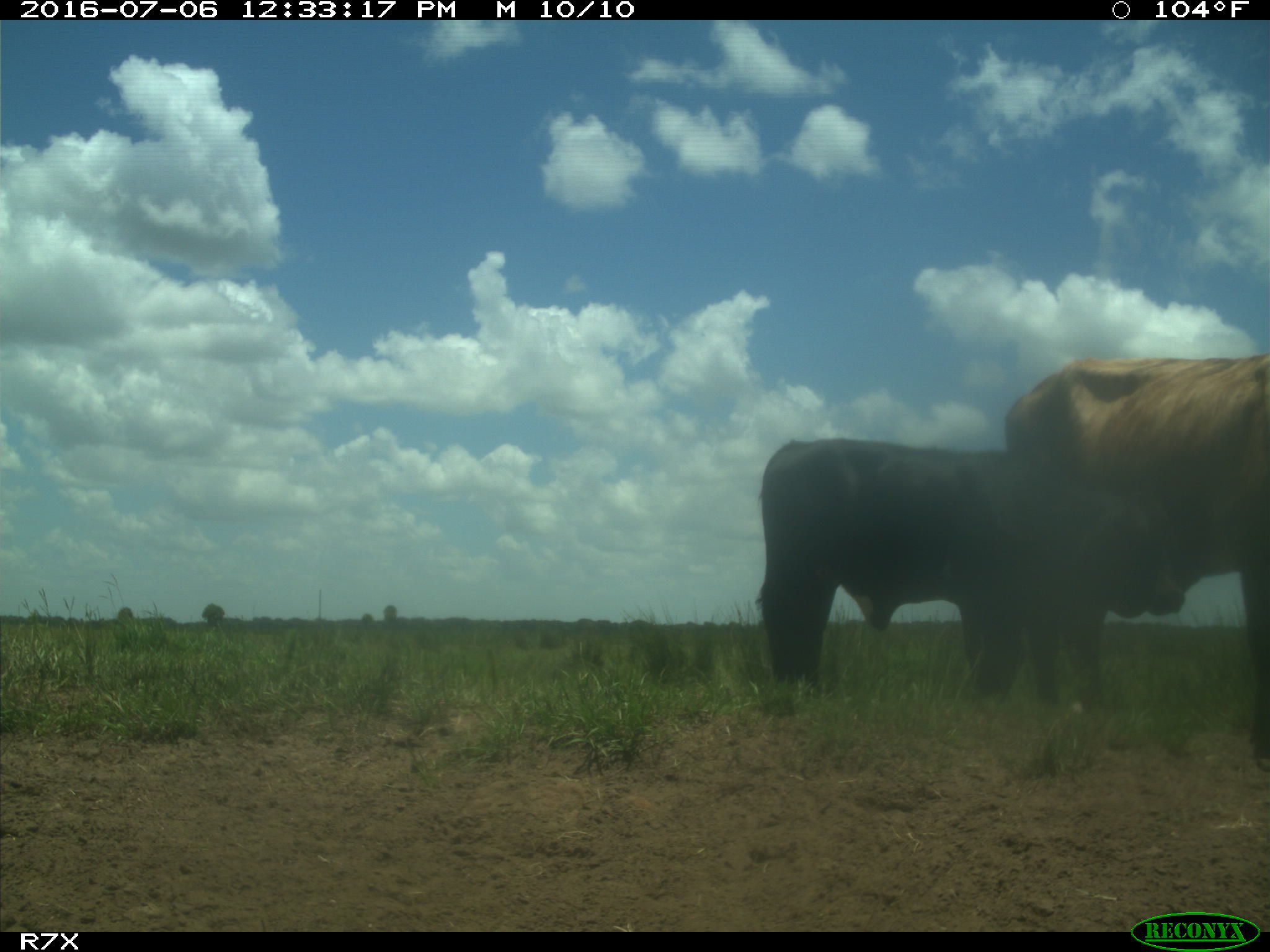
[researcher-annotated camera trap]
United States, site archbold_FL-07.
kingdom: Animalia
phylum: Chordata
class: Mammalia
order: Artiodactyla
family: Bovidae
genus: Bos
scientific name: Bos taurus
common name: domestic cow